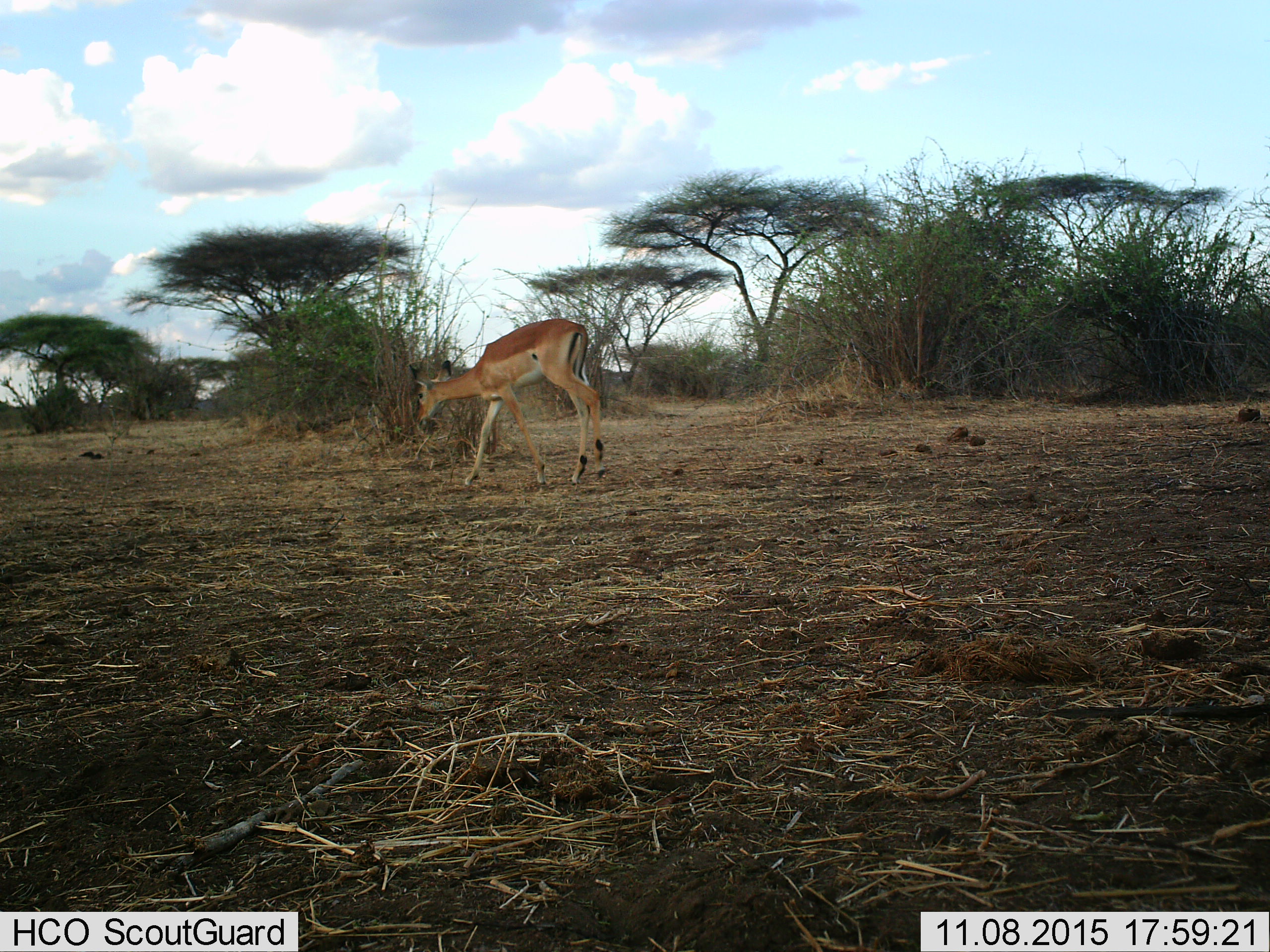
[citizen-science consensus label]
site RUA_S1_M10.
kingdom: Animalia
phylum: Chordata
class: Mammalia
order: Artiodactyla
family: Bovidae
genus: Aepyceros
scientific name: Aepyceros melampus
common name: impala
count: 1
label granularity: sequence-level